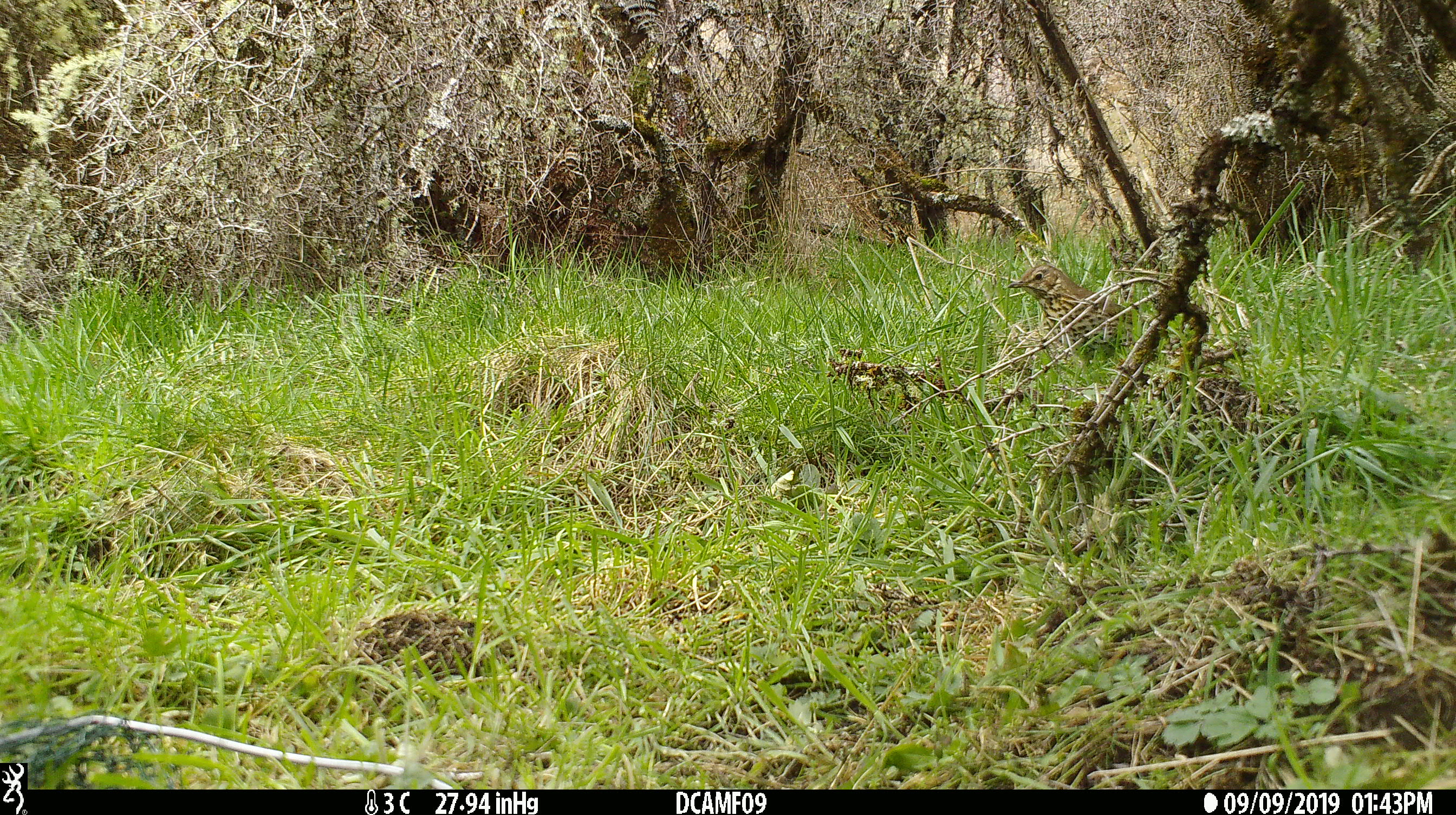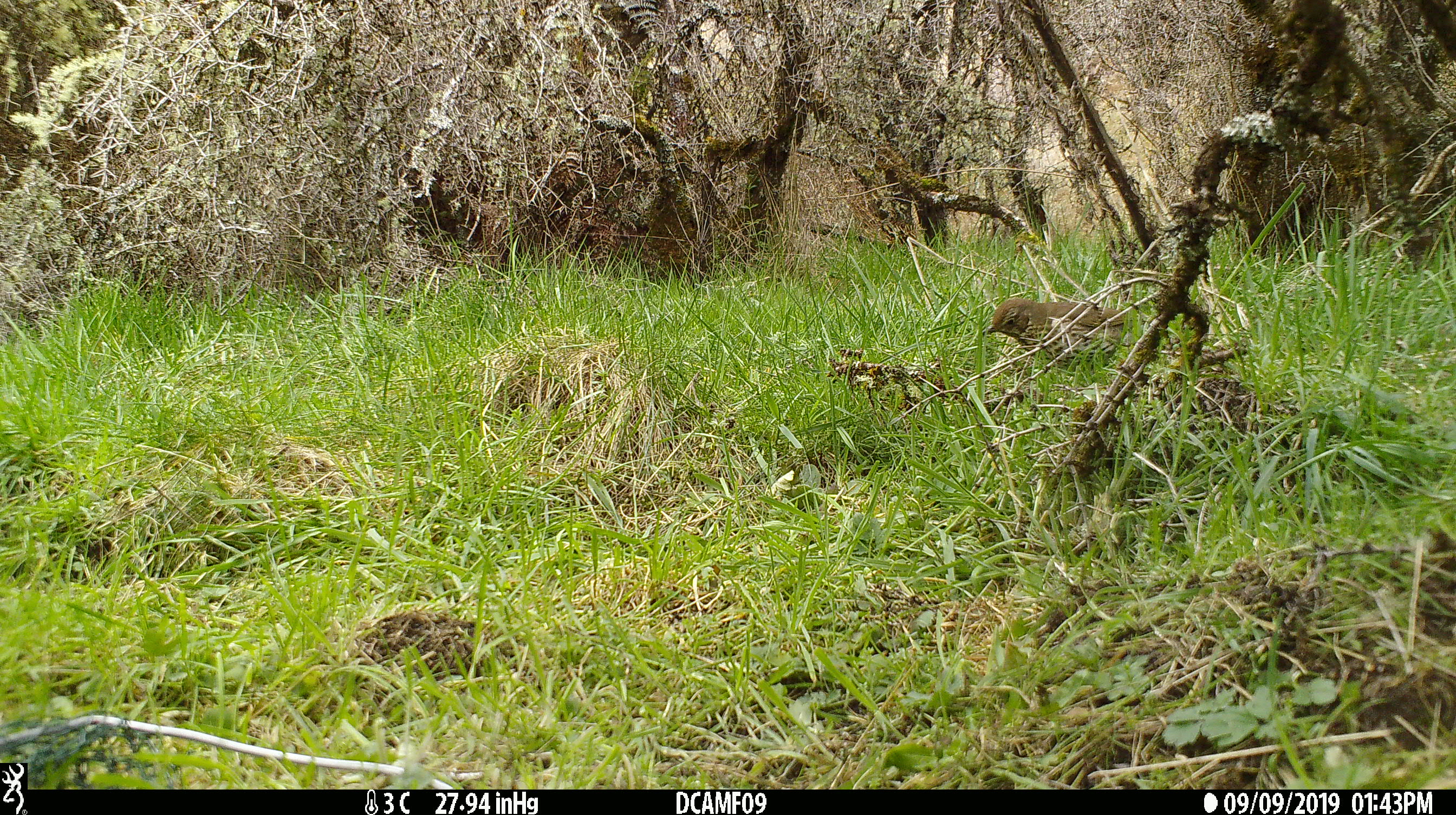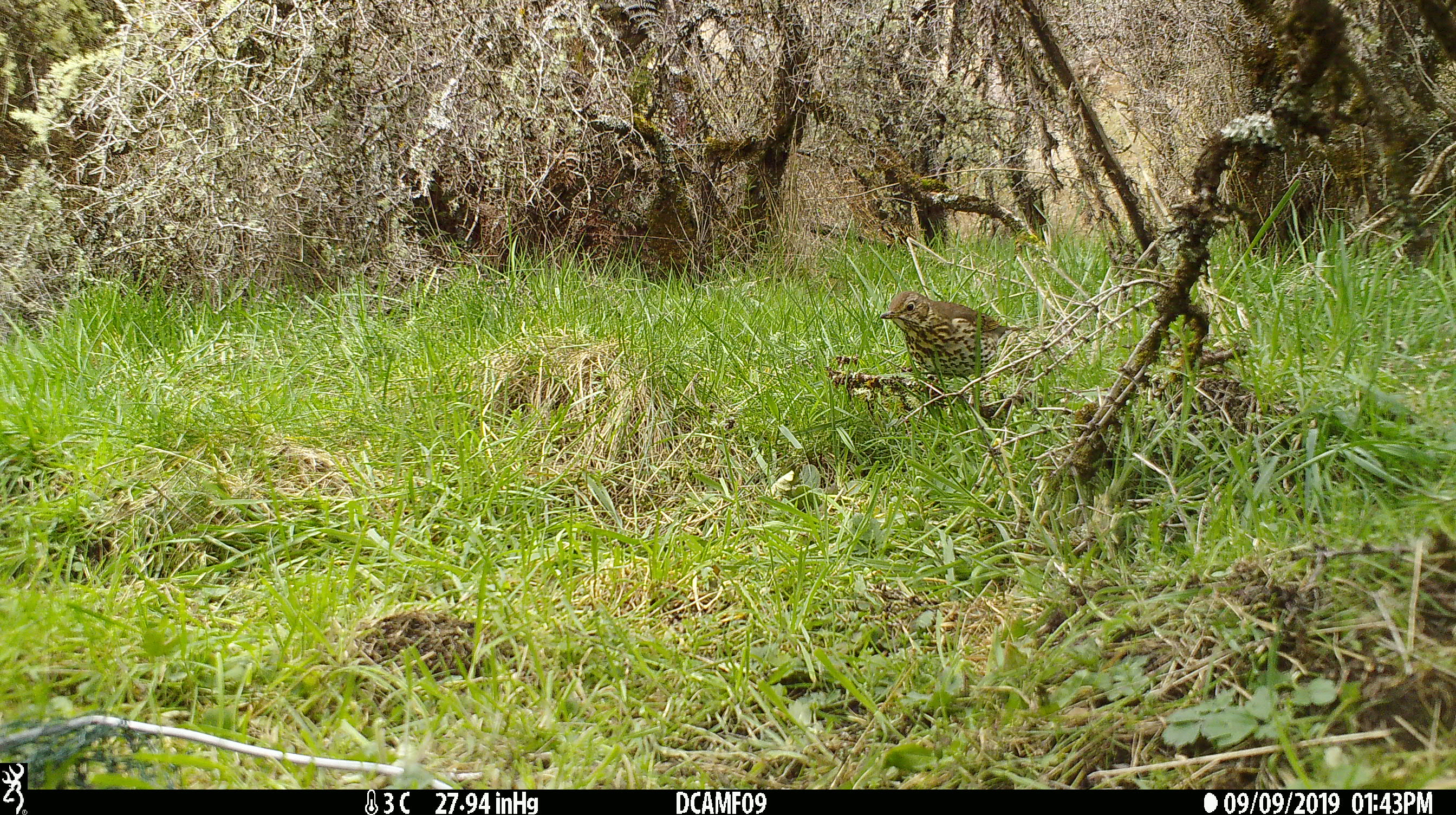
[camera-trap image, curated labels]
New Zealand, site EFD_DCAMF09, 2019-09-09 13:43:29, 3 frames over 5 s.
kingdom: Animalia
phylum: Chordata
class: Aves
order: Passeriformes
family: Turdidae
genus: Turdus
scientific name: Turdus philomelos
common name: song thrush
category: thrush